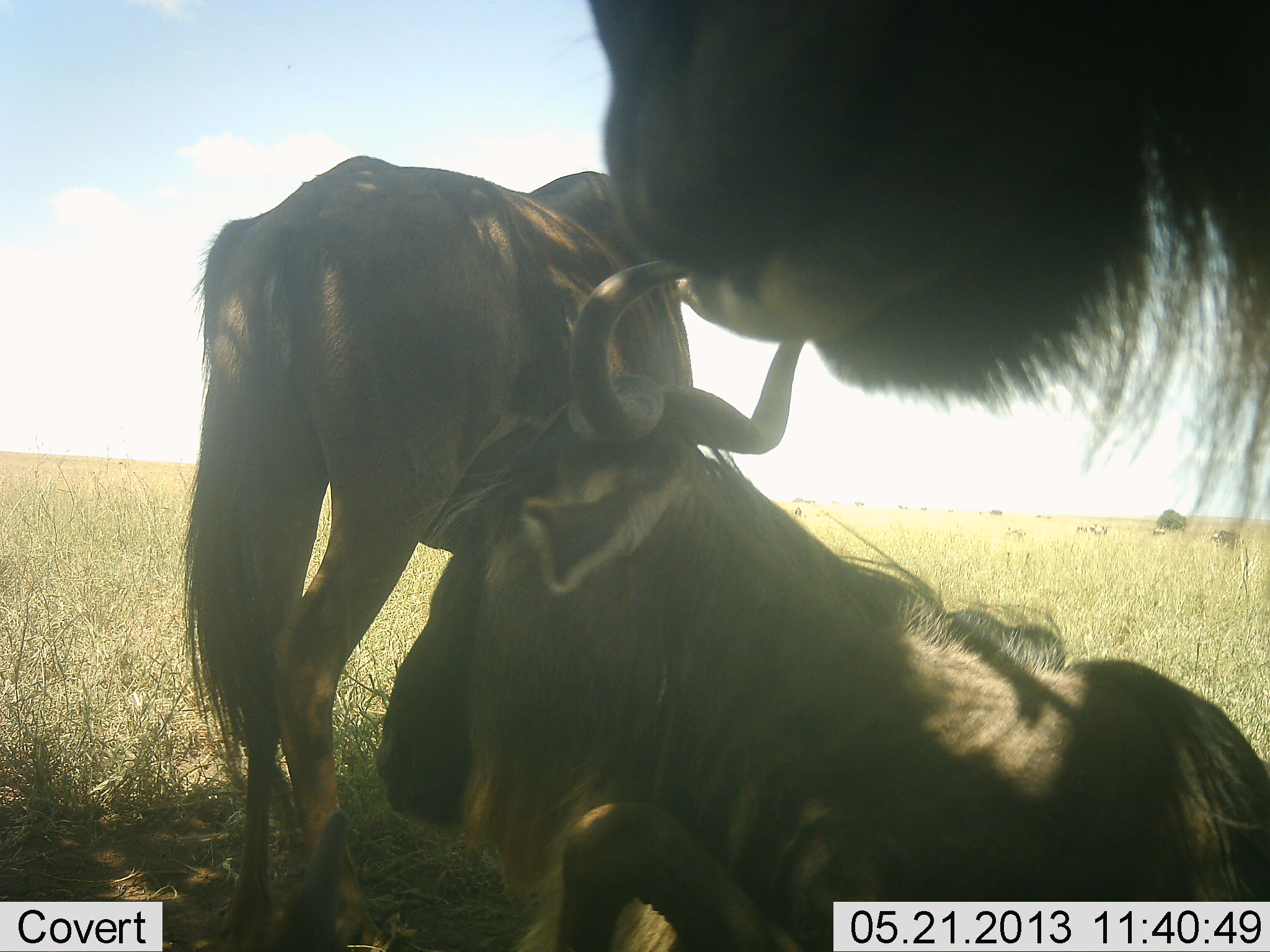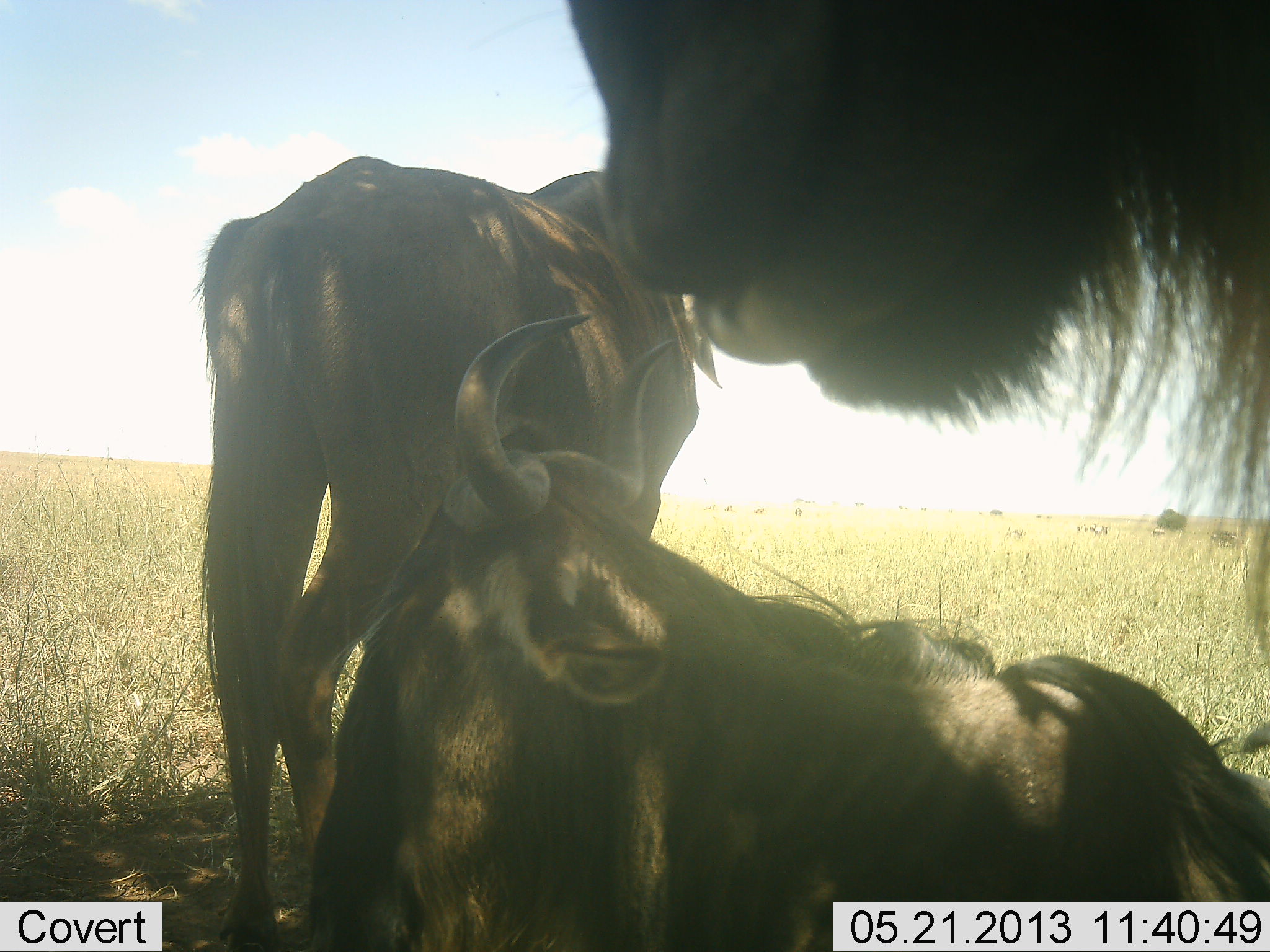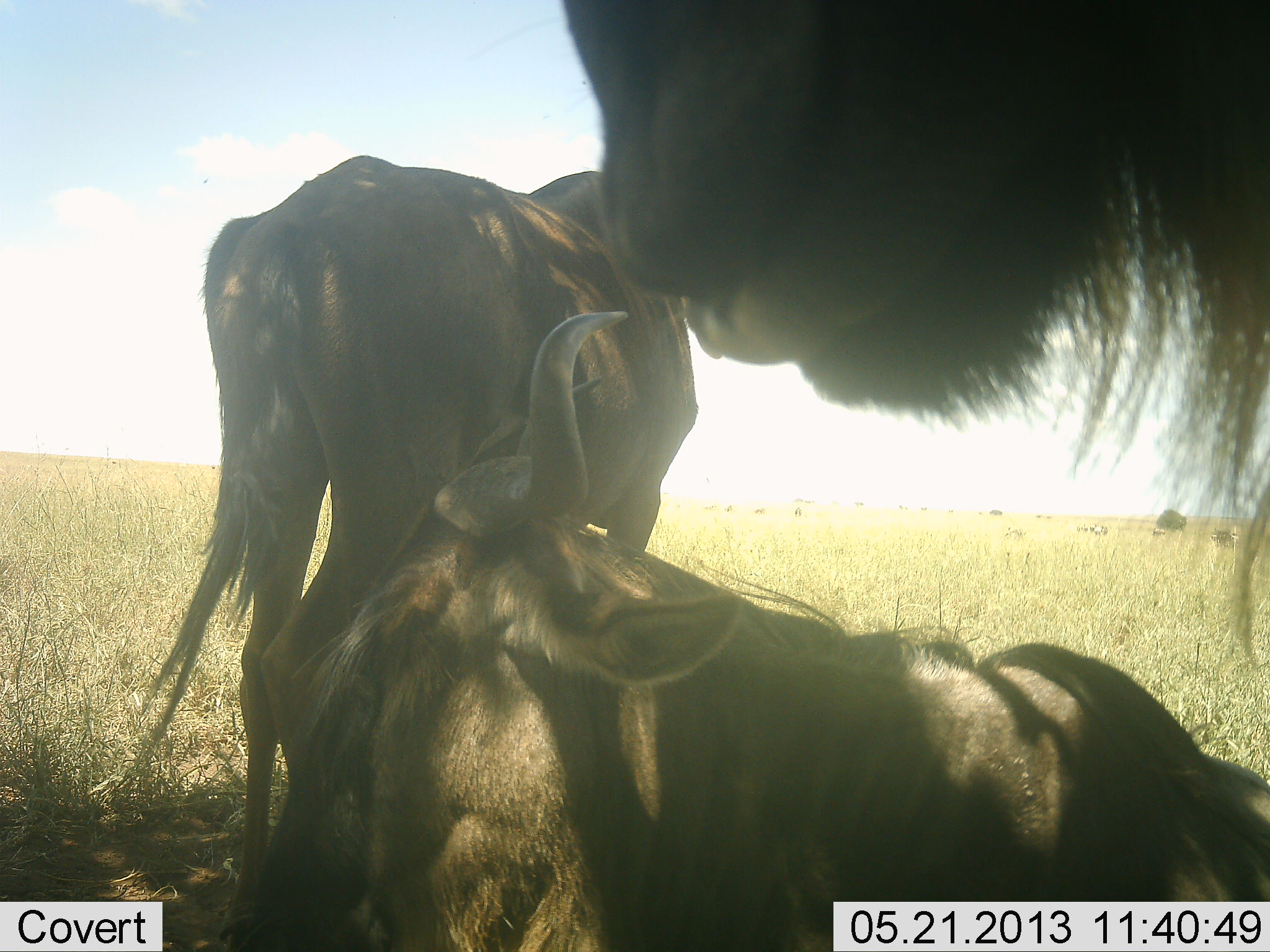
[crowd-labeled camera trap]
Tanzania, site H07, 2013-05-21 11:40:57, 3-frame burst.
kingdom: Animalia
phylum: Chordata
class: Mammalia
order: Artiodactyla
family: Bovidae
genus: Connochaetes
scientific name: Connochaetes taurinus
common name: blue wildebeest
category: wildebeest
Wildebeest (blue wildebeest) (Connochaetes taurinus), count 3. Behavior (volunteer vote fractions): standing 68%, resting 100%, moving 0%, interacting 0%. Young present (vote fraction): 5%. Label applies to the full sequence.